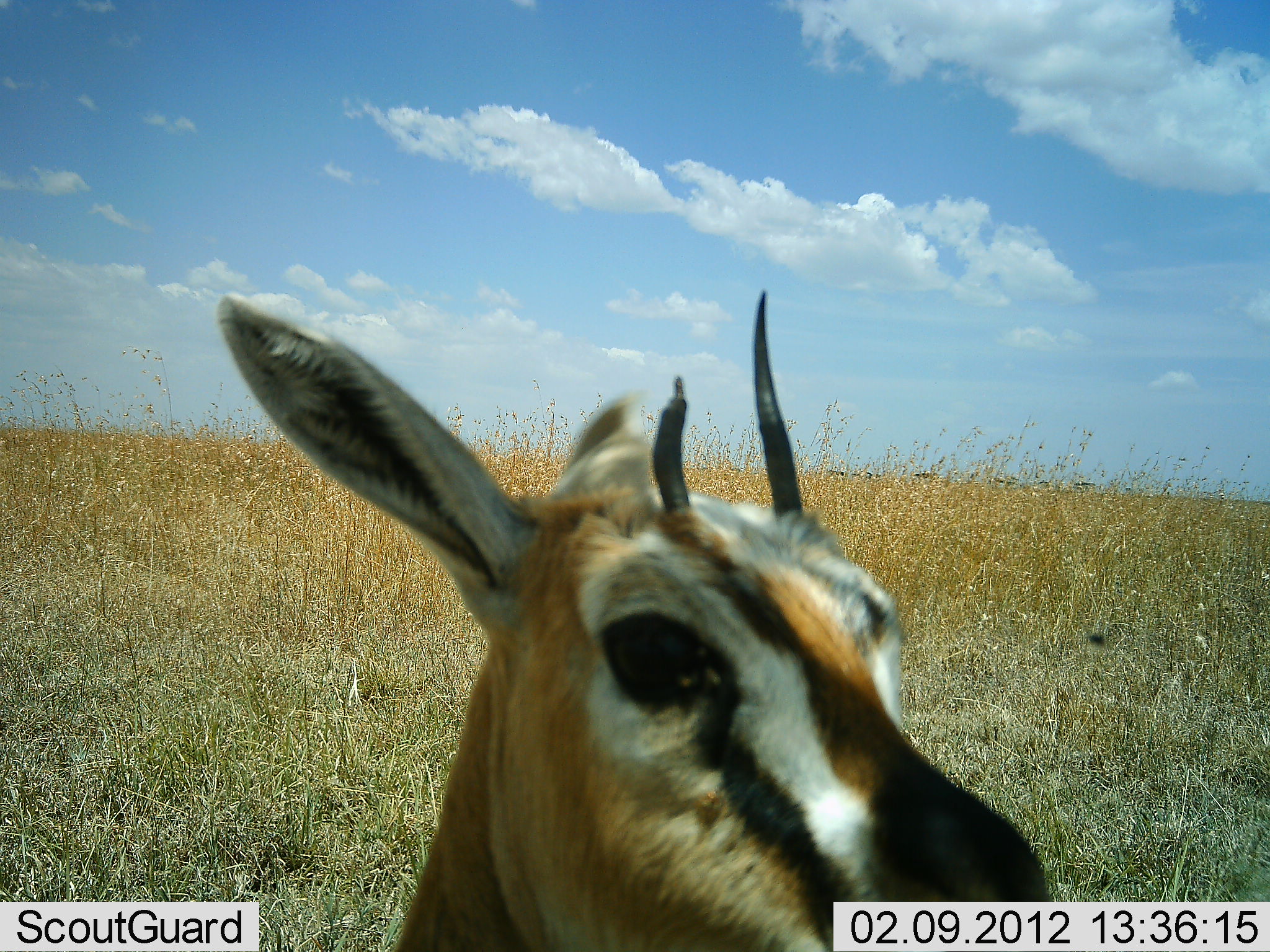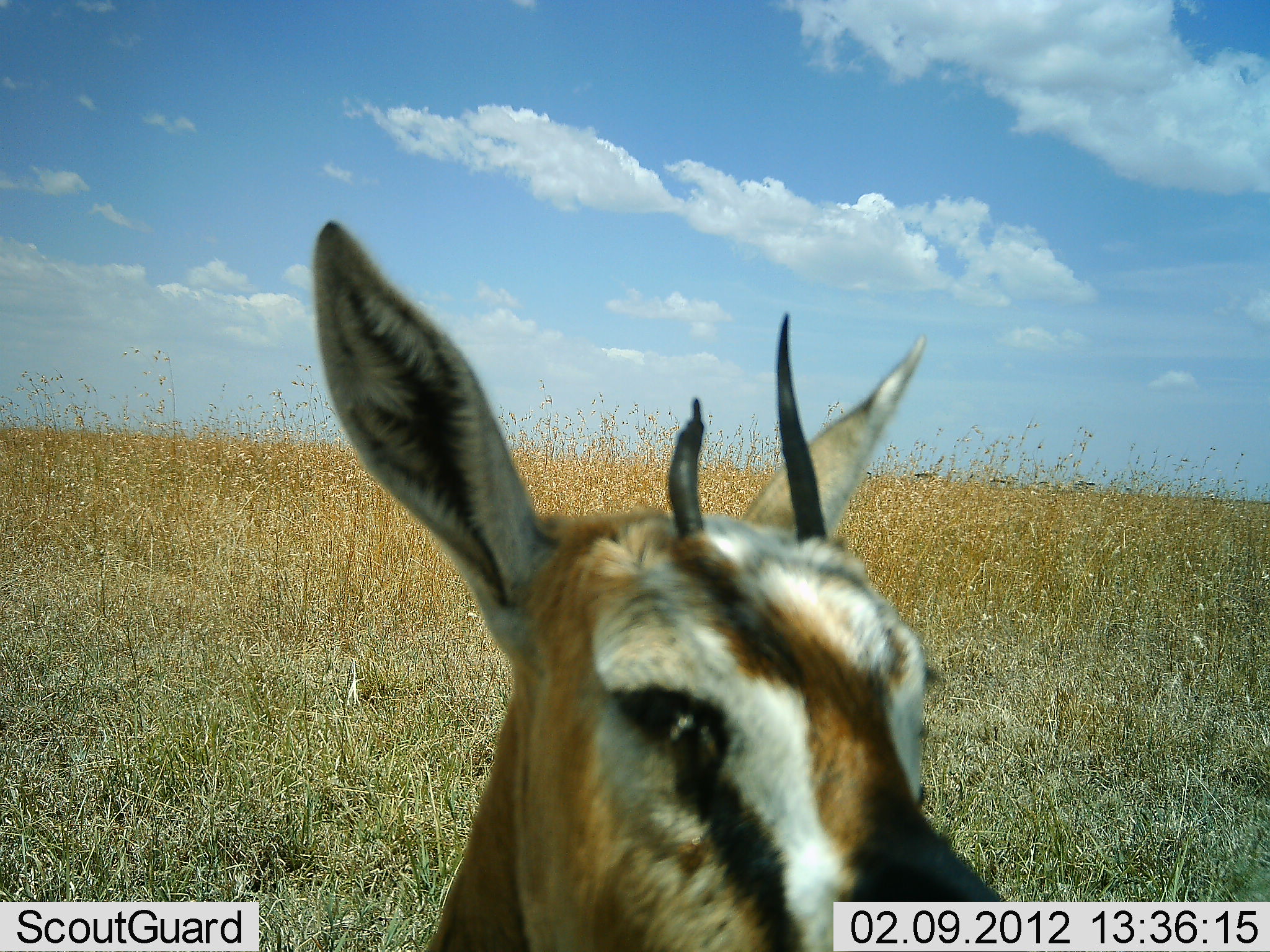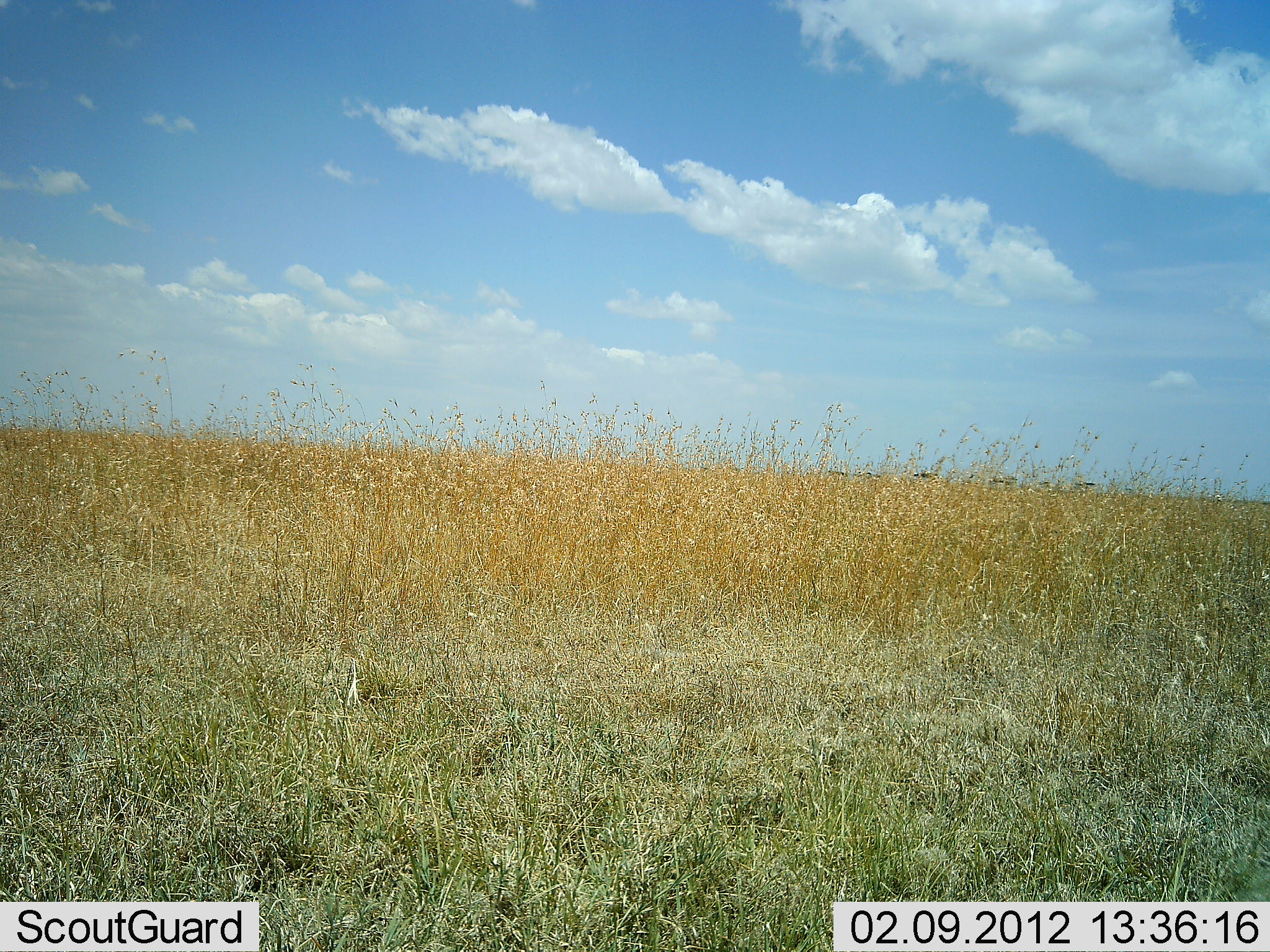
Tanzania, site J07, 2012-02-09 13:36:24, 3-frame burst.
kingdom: Animalia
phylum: Chordata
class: Mammalia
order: Artiodactyla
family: Bovidae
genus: Eudorcas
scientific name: Eudorcas thomsonii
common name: thomson's gazelle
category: gazellethomsons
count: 1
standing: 67%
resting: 20%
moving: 13%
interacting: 0%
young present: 0%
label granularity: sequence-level